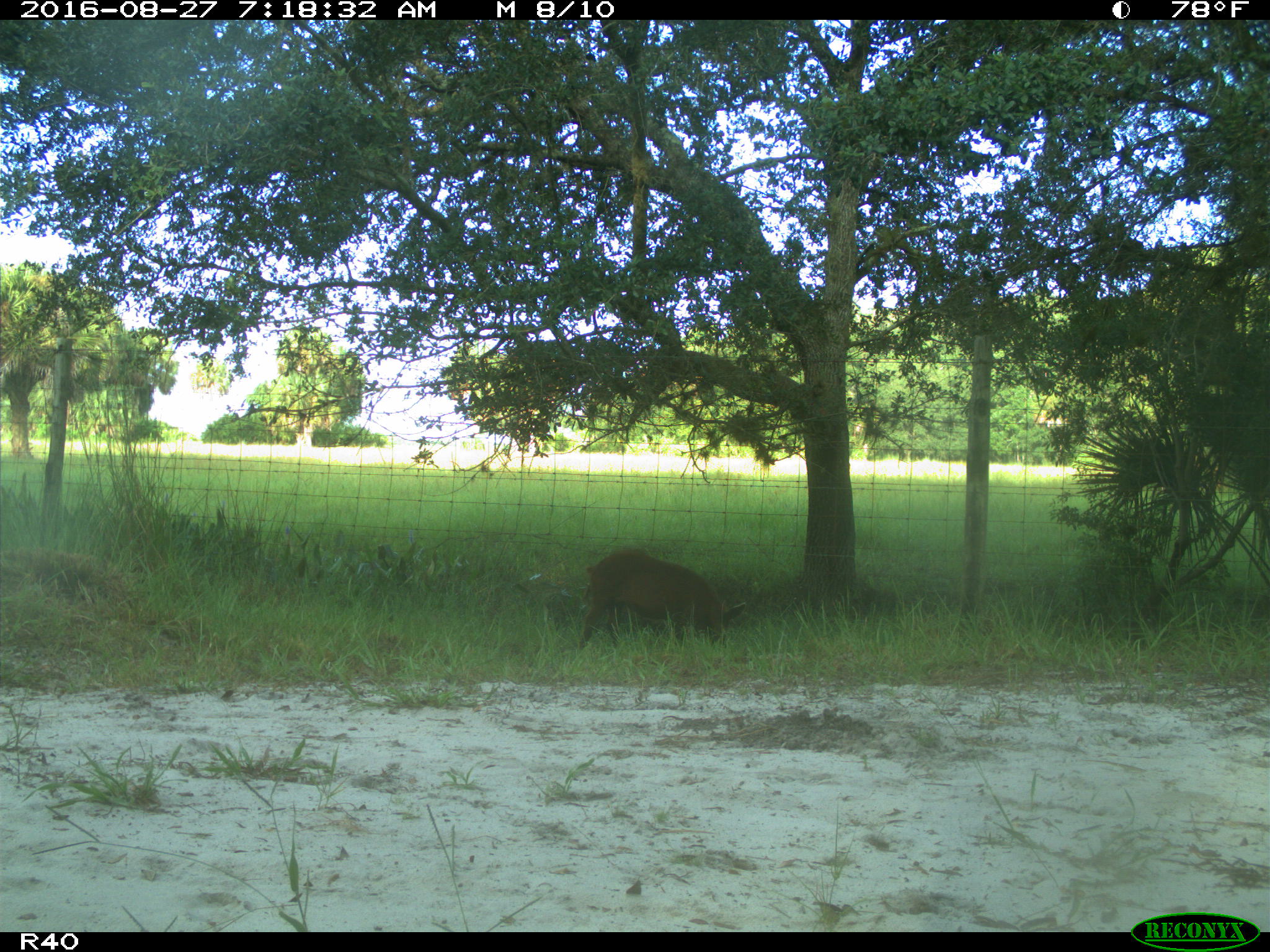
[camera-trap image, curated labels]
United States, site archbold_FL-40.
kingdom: Animalia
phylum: Chordata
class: Mammalia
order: Artiodactyla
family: Suidae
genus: Sus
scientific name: Sus scrofa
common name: wild boar